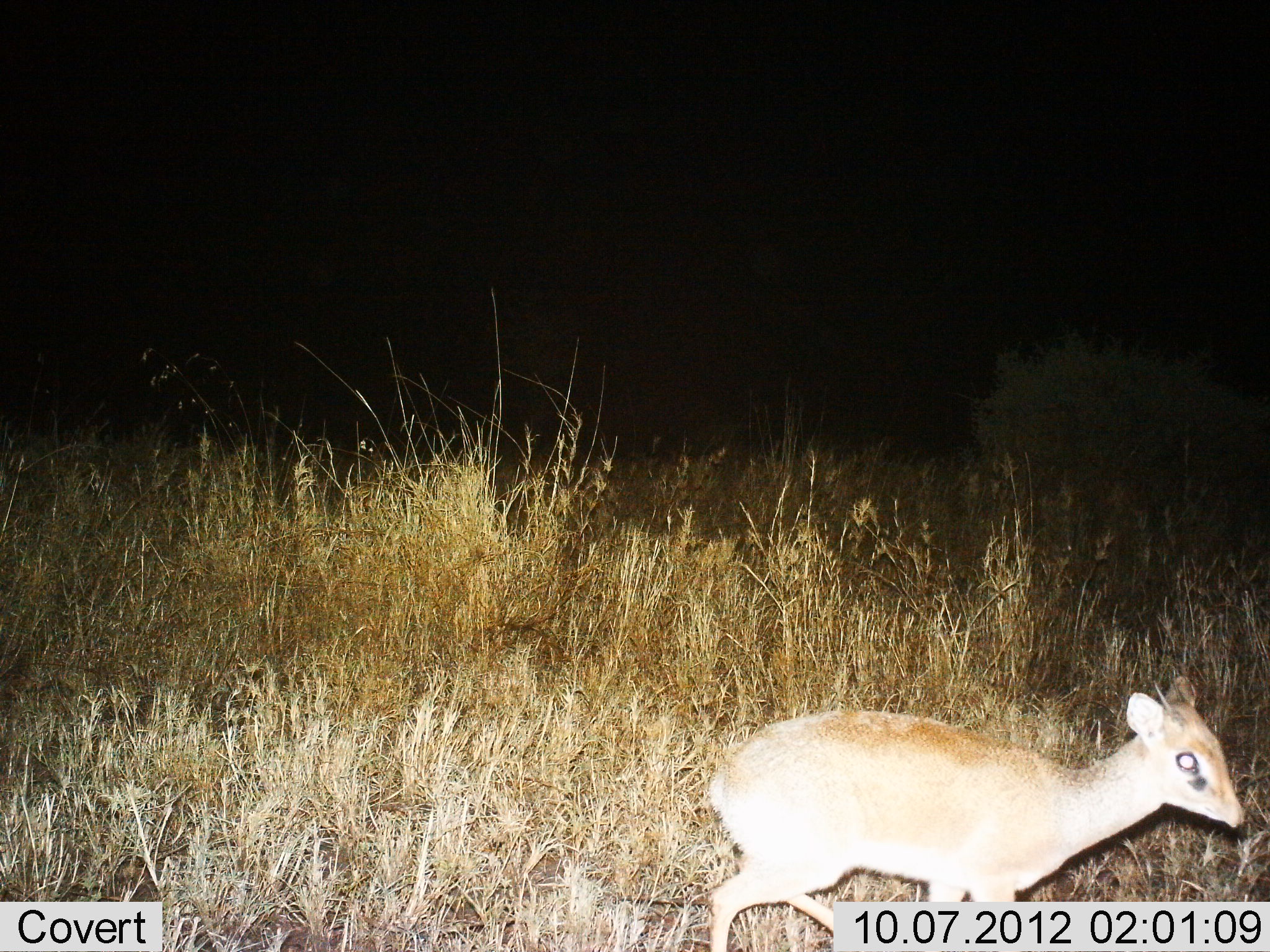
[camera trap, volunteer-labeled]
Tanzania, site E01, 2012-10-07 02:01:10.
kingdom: Animalia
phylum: Chordata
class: Mammalia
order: Artiodactyla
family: Bovidae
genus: Madoqua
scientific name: Madoqua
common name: dikdik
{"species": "dikdik (Madoqua)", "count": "1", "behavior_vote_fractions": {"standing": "60%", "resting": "0%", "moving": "40%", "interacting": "0%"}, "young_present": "0%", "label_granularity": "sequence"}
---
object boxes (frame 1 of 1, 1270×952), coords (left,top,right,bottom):
animal: (709,676,1246,952)